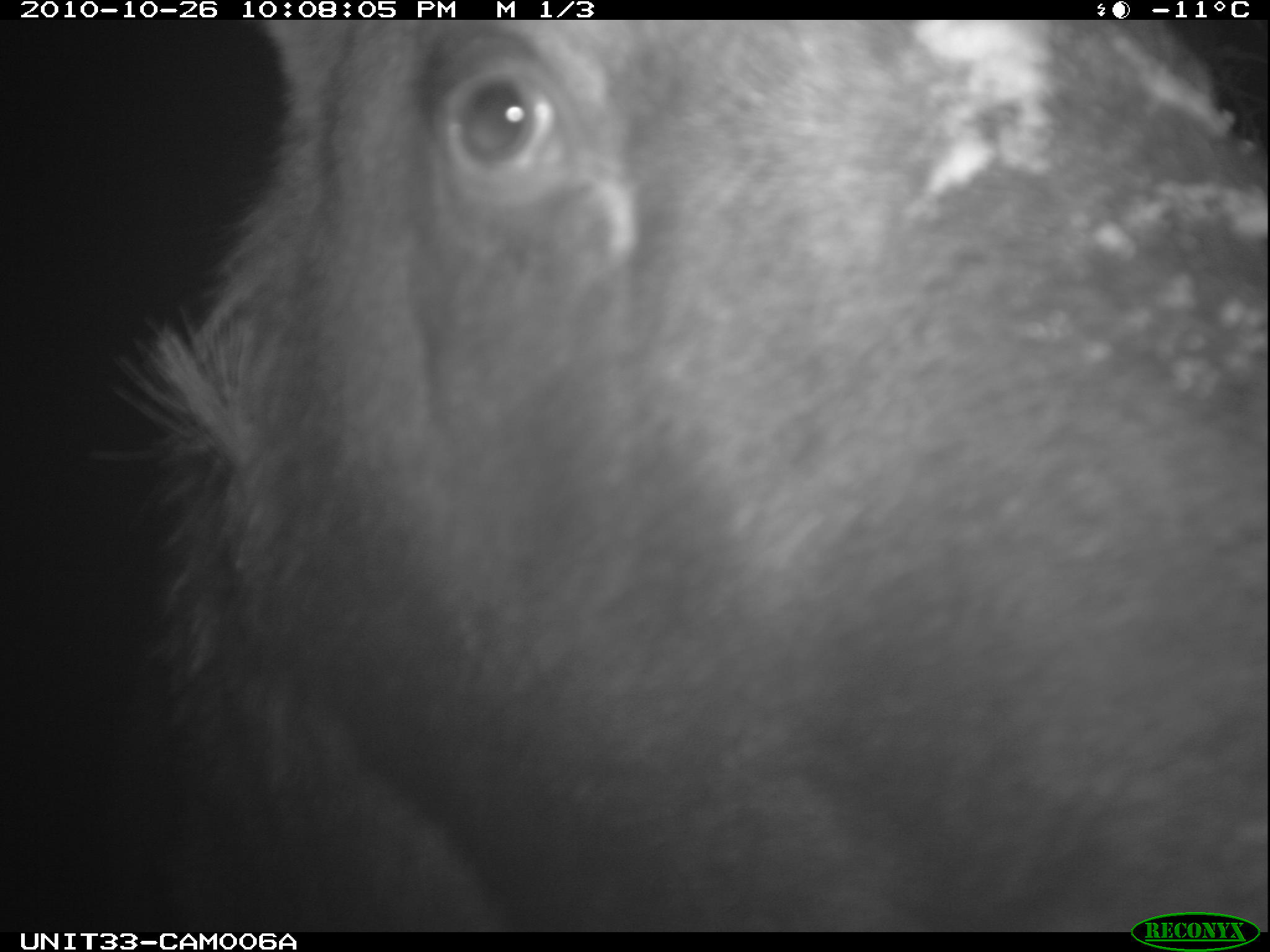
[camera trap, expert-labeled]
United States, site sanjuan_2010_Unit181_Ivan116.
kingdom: Animalia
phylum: Chordata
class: Mammalia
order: Artiodactyla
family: Cervidae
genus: Alces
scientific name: Alces alces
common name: moose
Alces alces (moose).